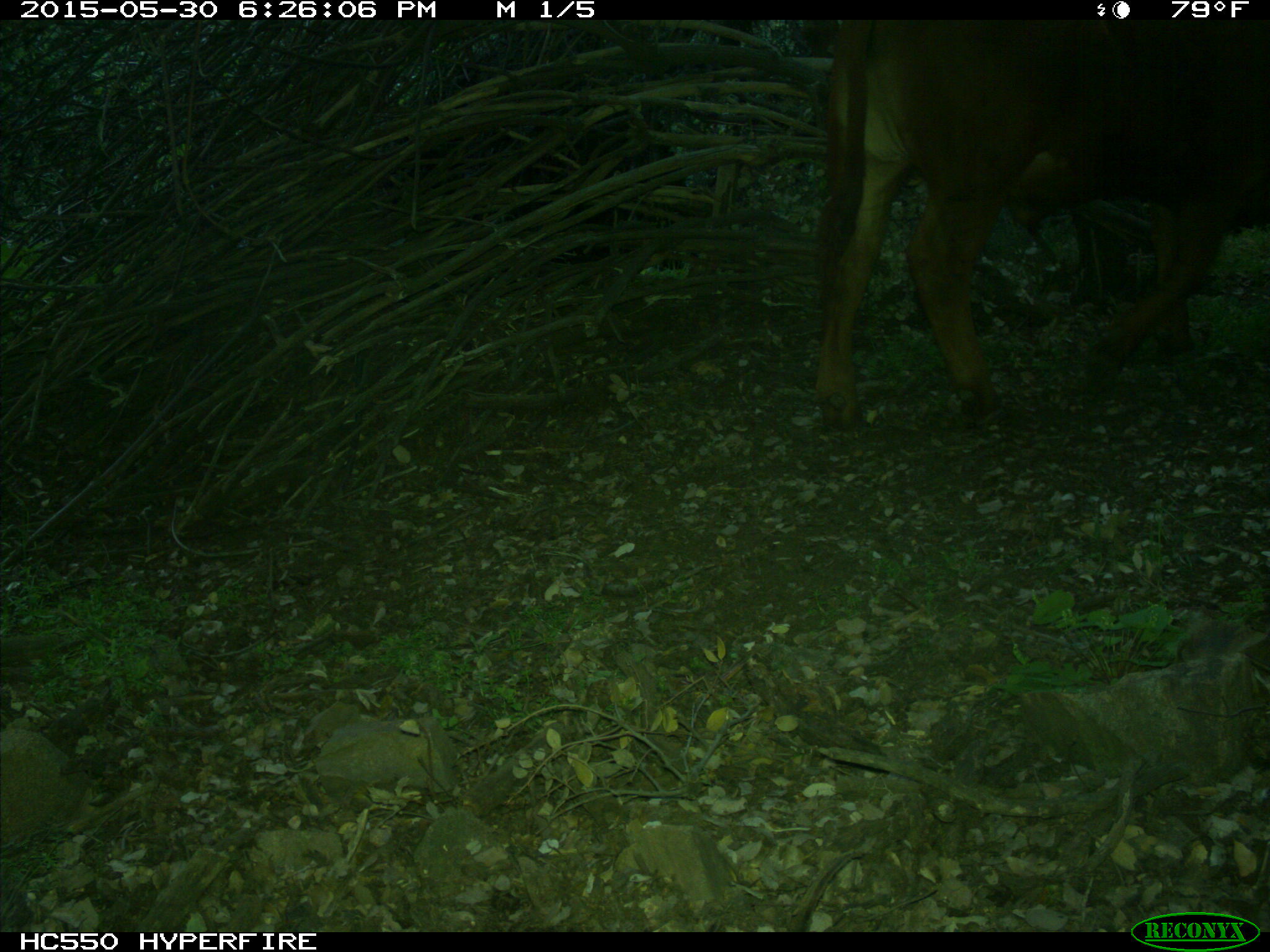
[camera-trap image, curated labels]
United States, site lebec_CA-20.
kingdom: Animalia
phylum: Chordata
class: Mammalia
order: Artiodactyla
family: Bovidae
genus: Bos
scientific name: Bos taurus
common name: domestic cow